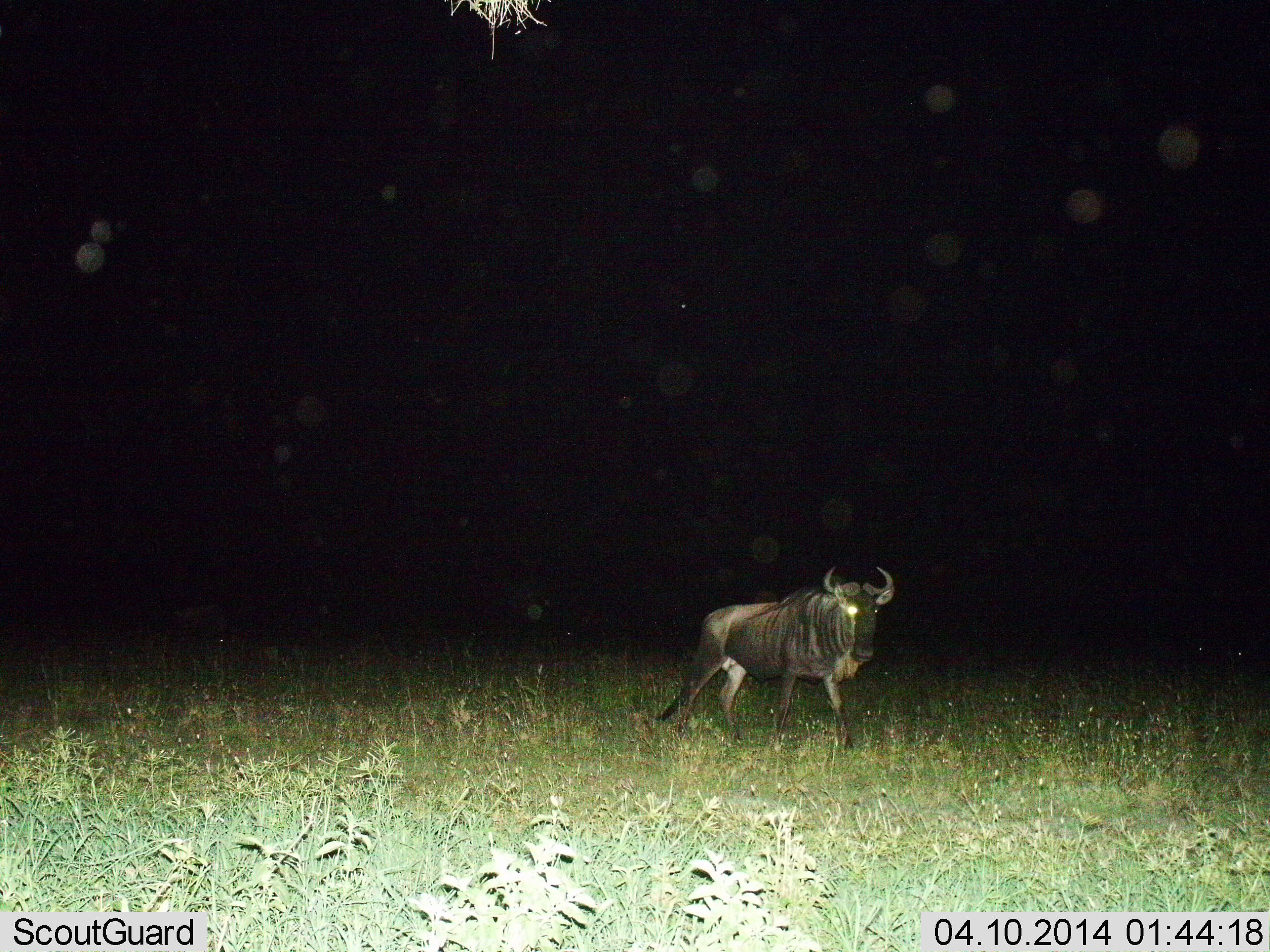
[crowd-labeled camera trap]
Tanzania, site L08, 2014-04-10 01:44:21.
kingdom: Animalia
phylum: Chordata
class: Mammalia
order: Artiodactyla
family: Bovidae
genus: Connochaetes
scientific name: Connochaetes taurinus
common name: blue wildebeest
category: wildebeest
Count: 1.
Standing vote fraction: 30%.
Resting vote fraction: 0%.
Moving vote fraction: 70%.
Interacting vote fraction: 0%.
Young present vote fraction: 0%.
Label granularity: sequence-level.